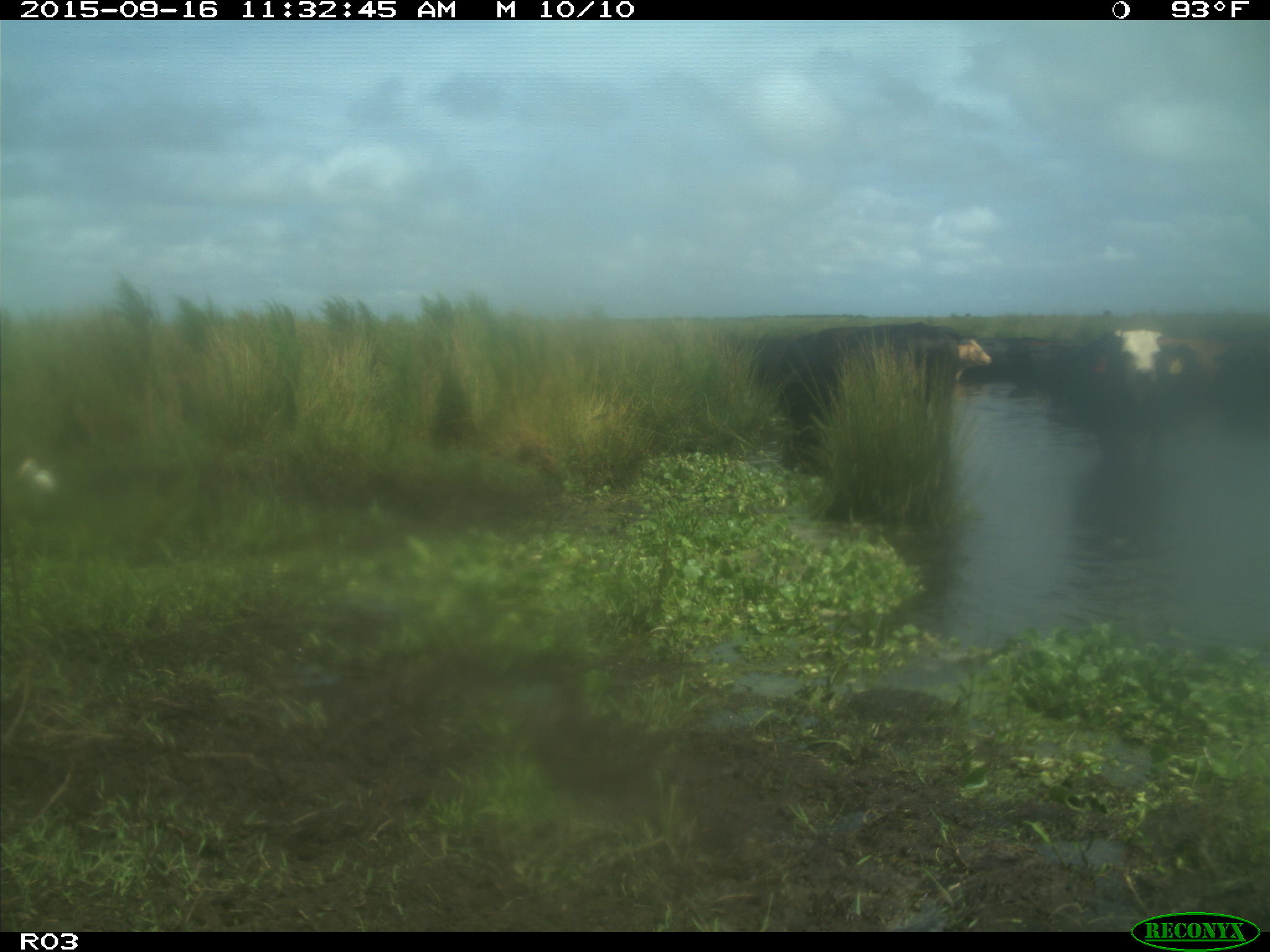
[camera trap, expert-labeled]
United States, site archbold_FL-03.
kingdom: Animalia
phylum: Chordata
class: Mammalia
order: Artiodactyla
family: Bovidae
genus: Bos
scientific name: Bos taurus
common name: domestic cow